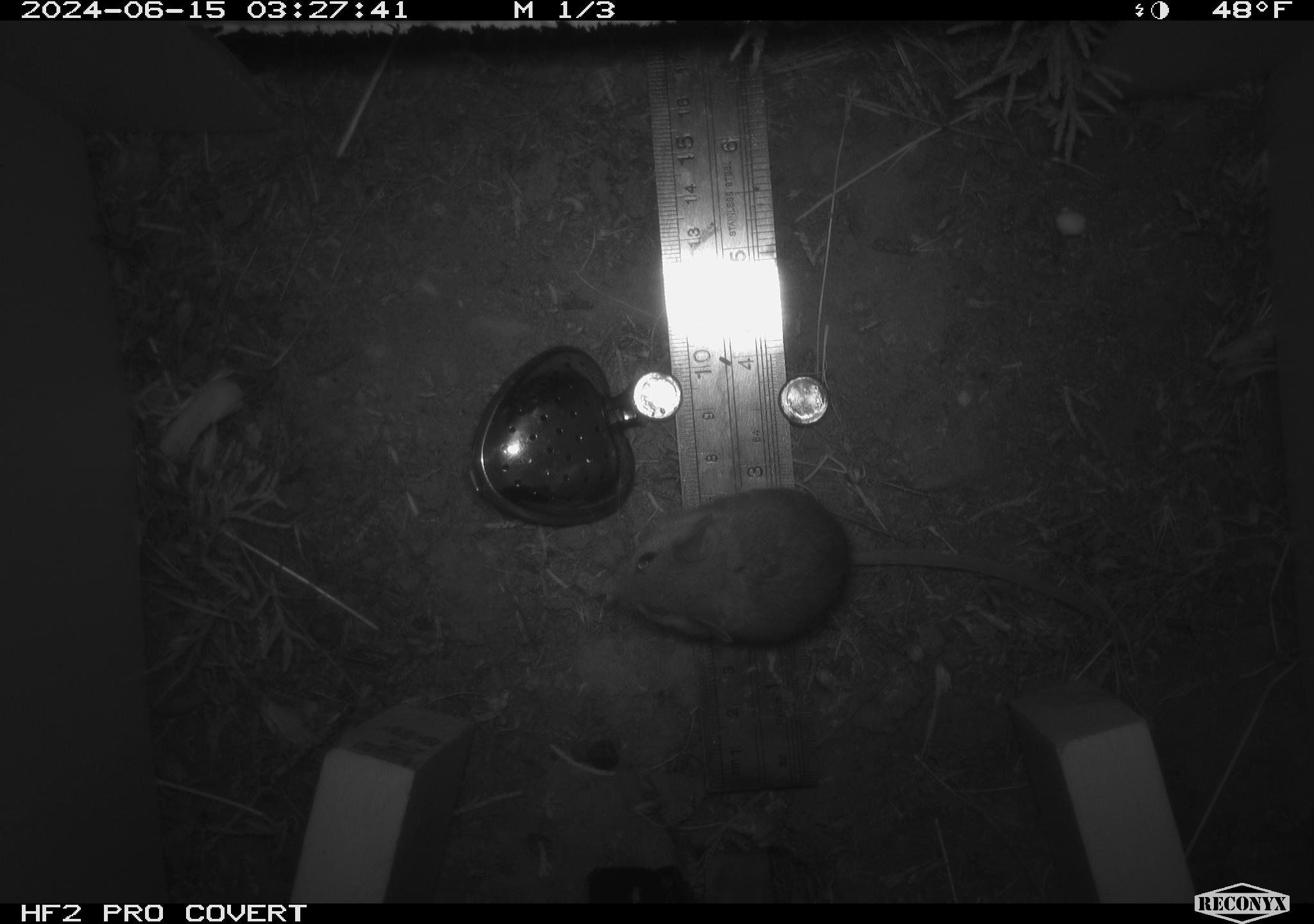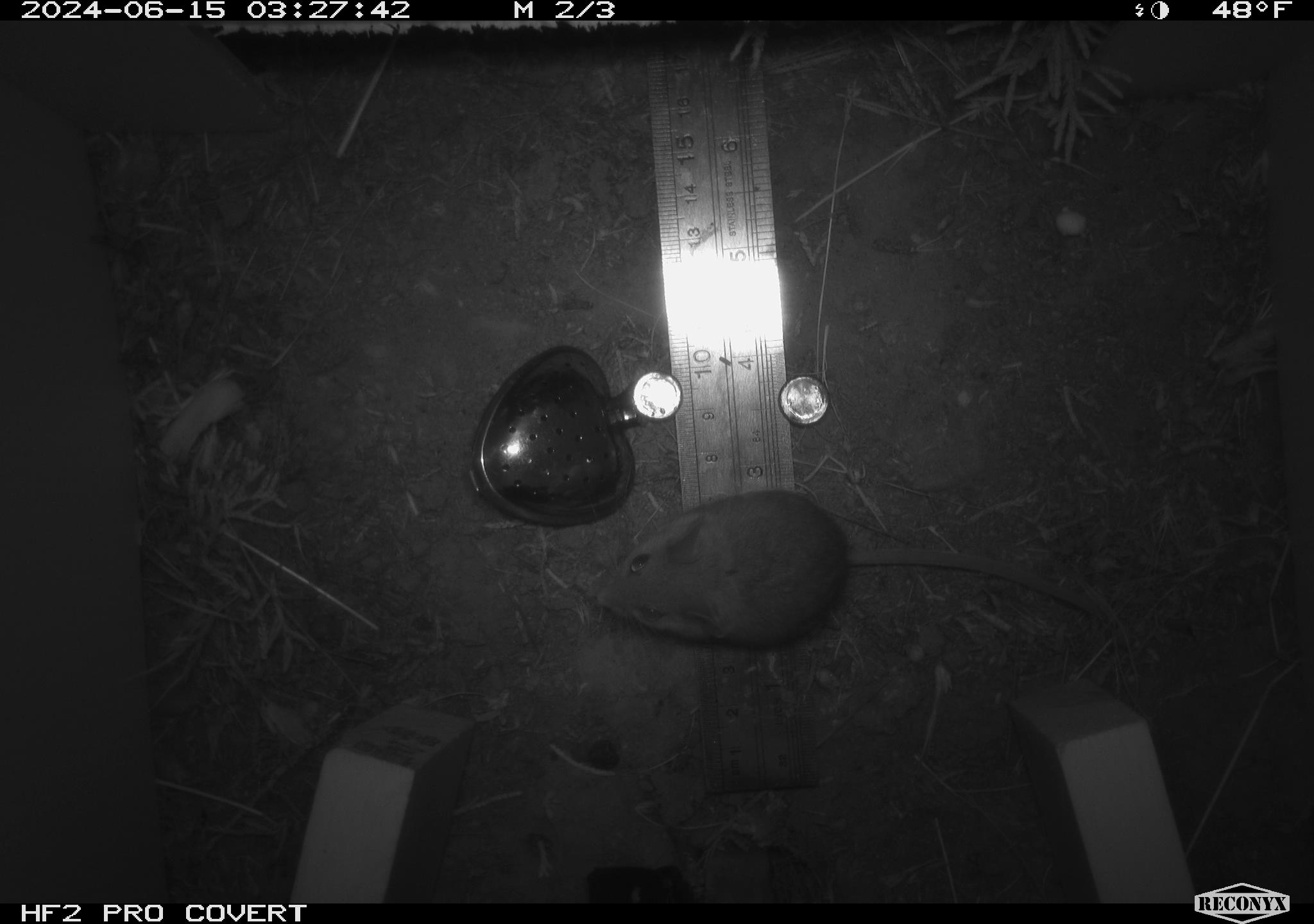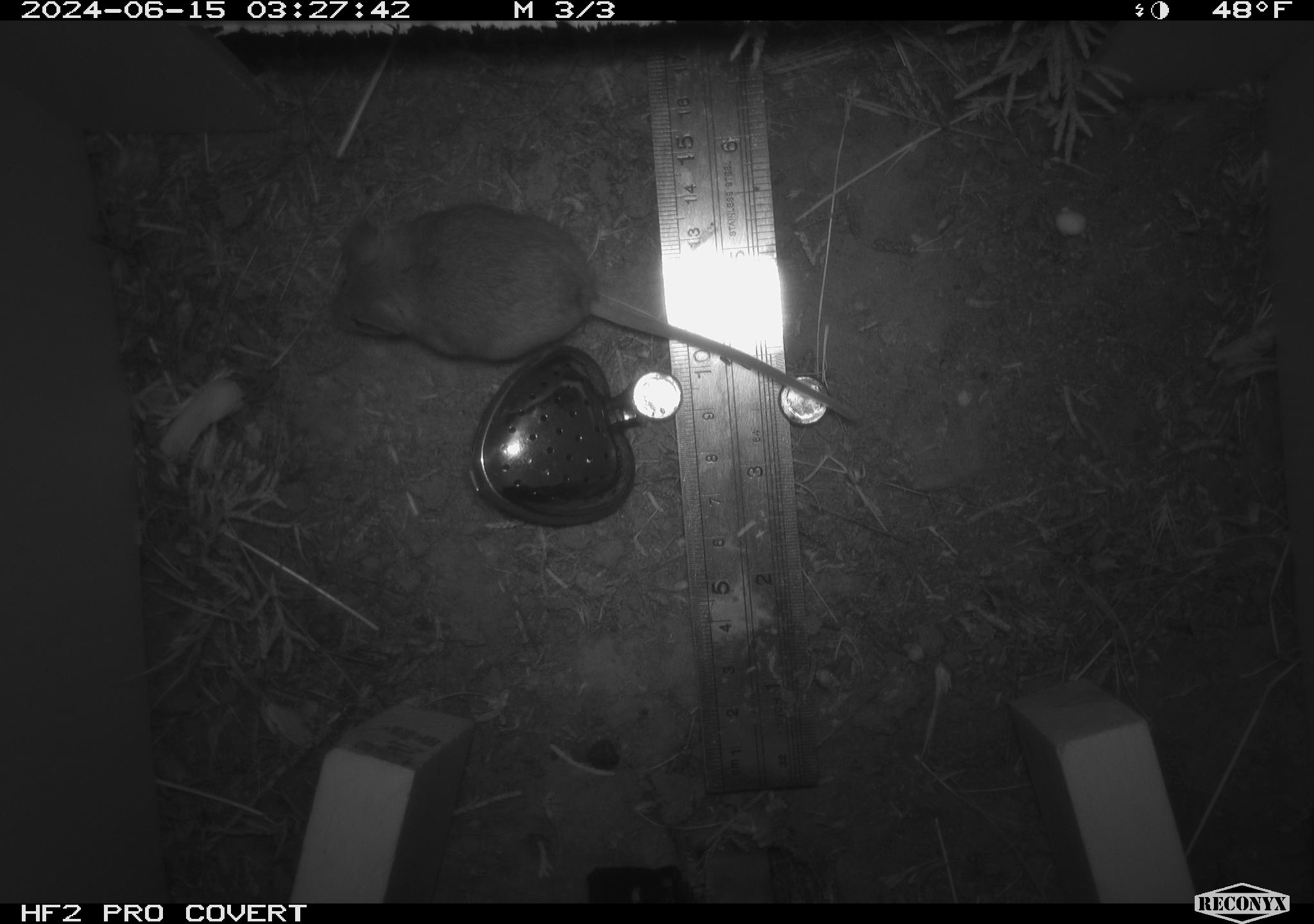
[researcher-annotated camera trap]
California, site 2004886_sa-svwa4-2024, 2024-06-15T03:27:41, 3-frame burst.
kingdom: Animalia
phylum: Chordata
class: Mammalia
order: Rodentia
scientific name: Rodentia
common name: mouse species